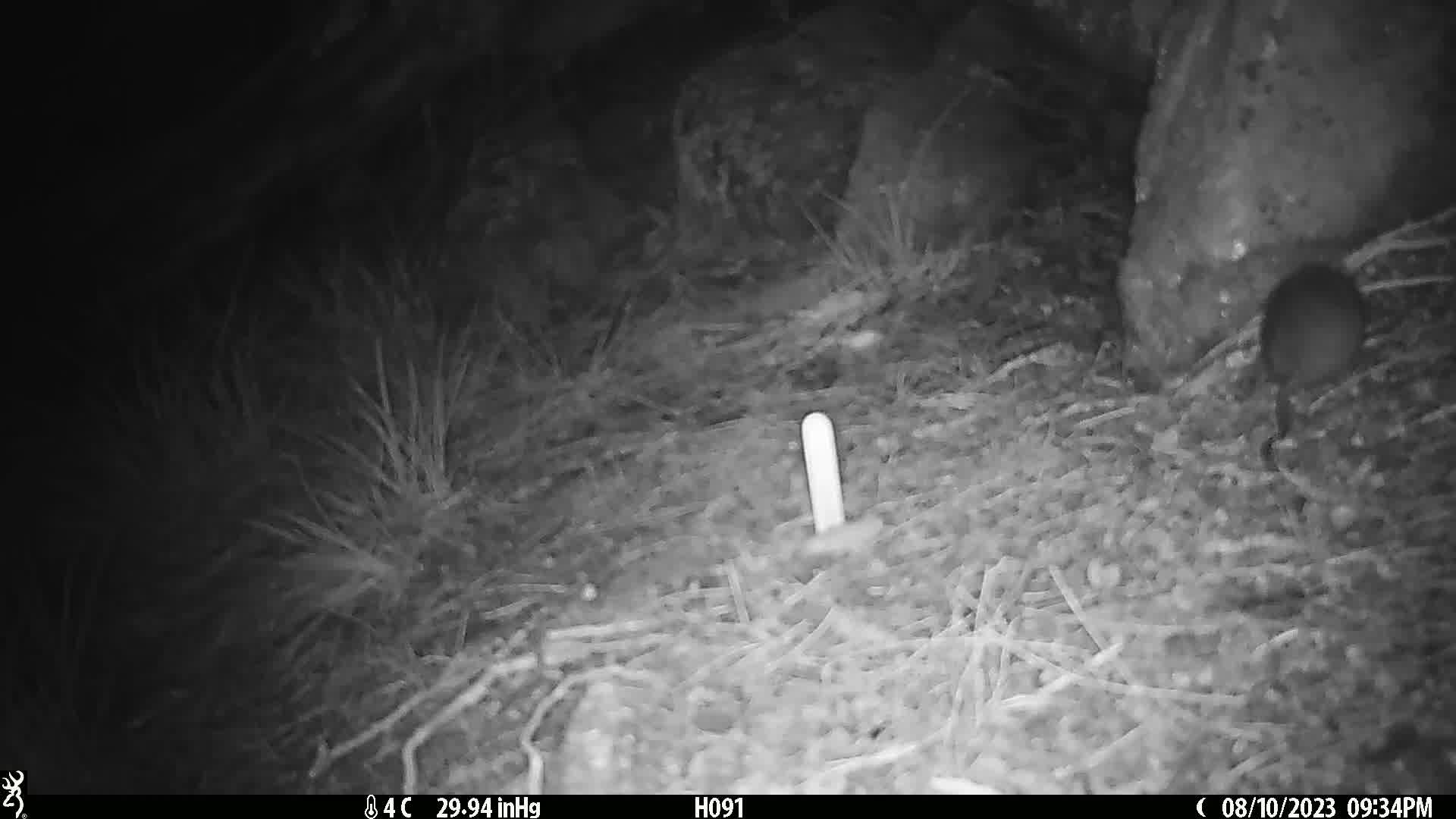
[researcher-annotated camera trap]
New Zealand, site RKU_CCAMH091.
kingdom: Animalia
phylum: Chordata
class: Mammalia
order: Rodentia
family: Muridae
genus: Rattus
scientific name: Rattus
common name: rat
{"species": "rat (Rattus)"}